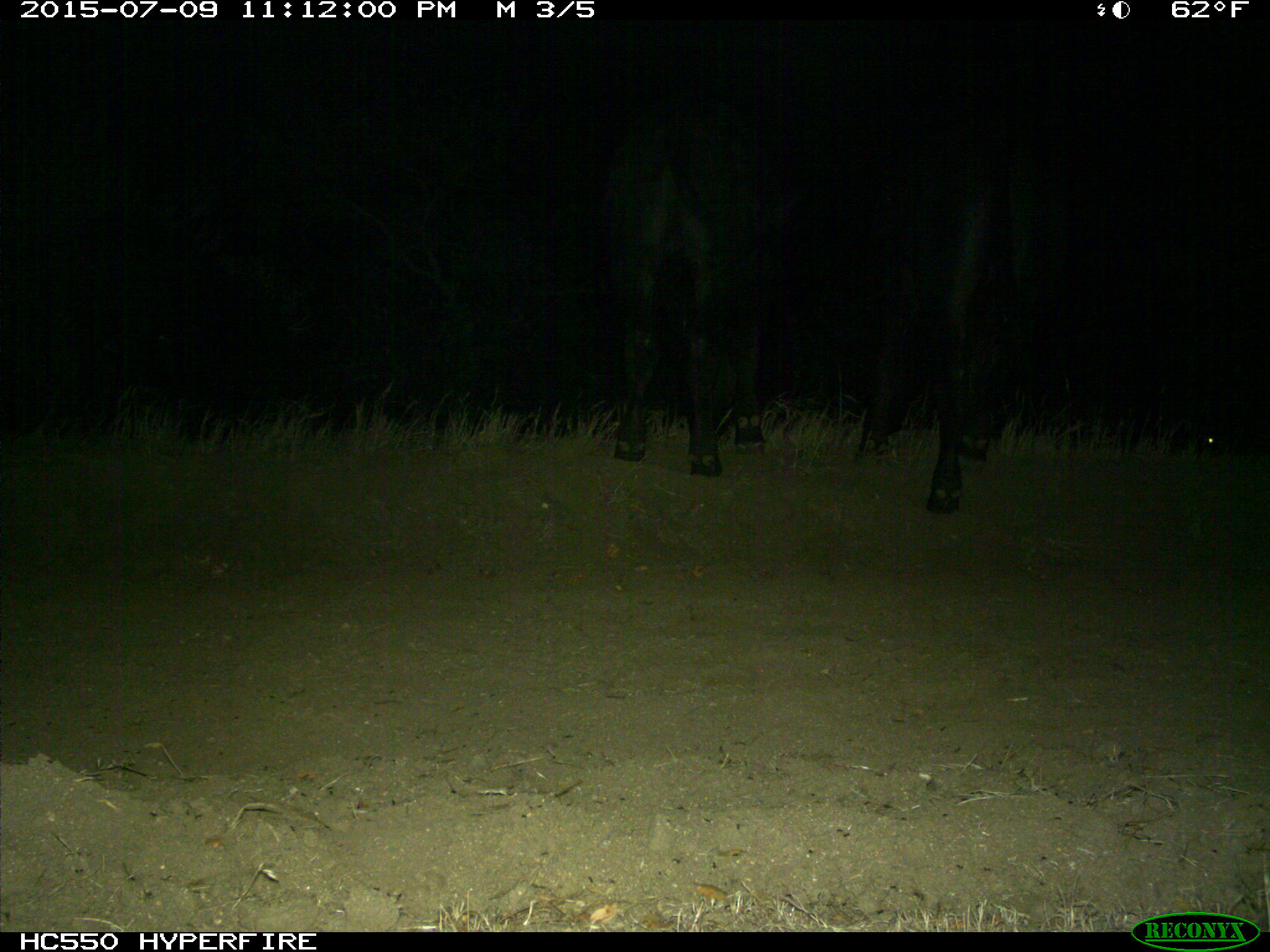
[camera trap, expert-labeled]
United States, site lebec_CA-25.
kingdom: Animalia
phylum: Chordata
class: Mammalia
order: Artiodactyla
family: Bovidae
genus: Bos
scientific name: Bos taurus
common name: domestic cow